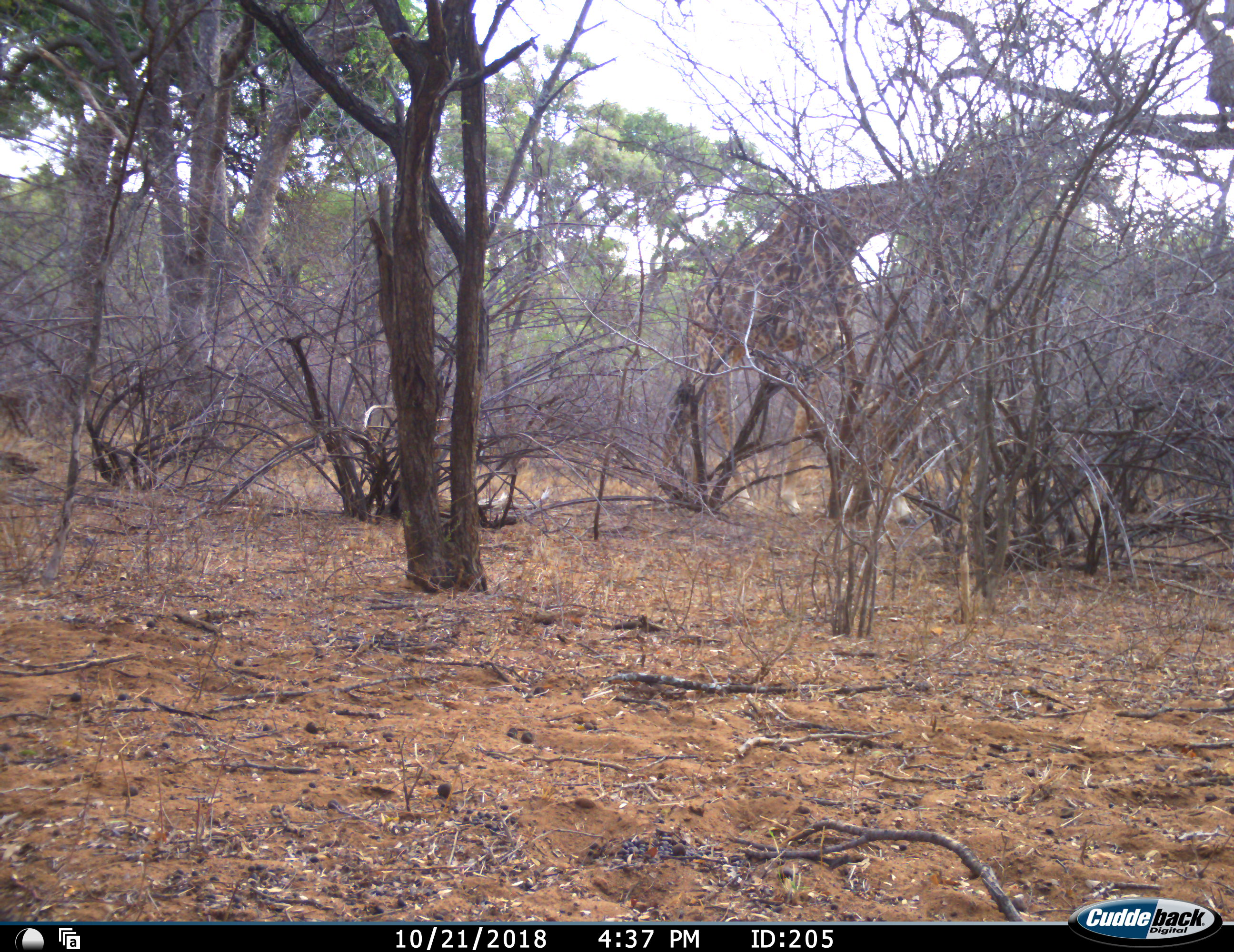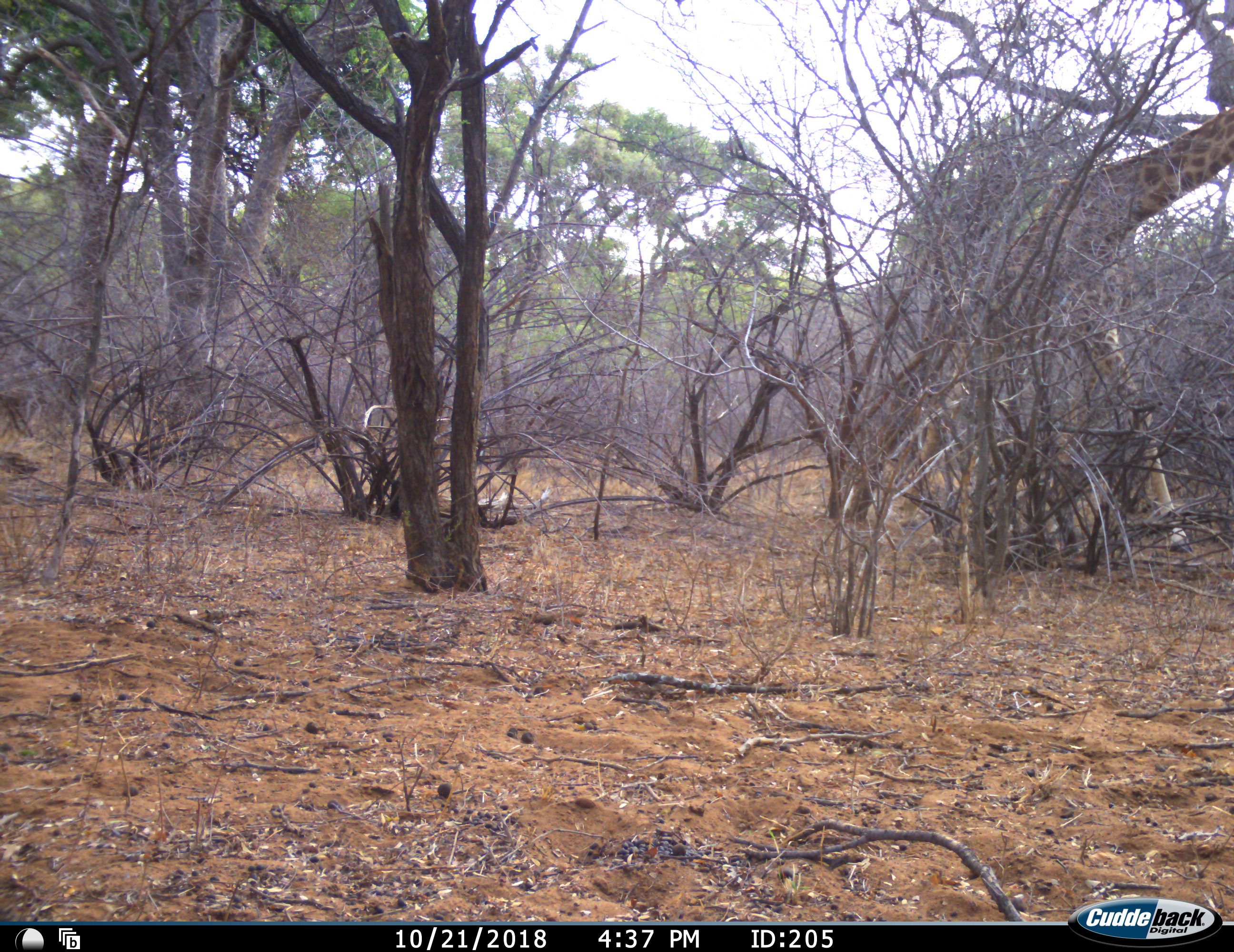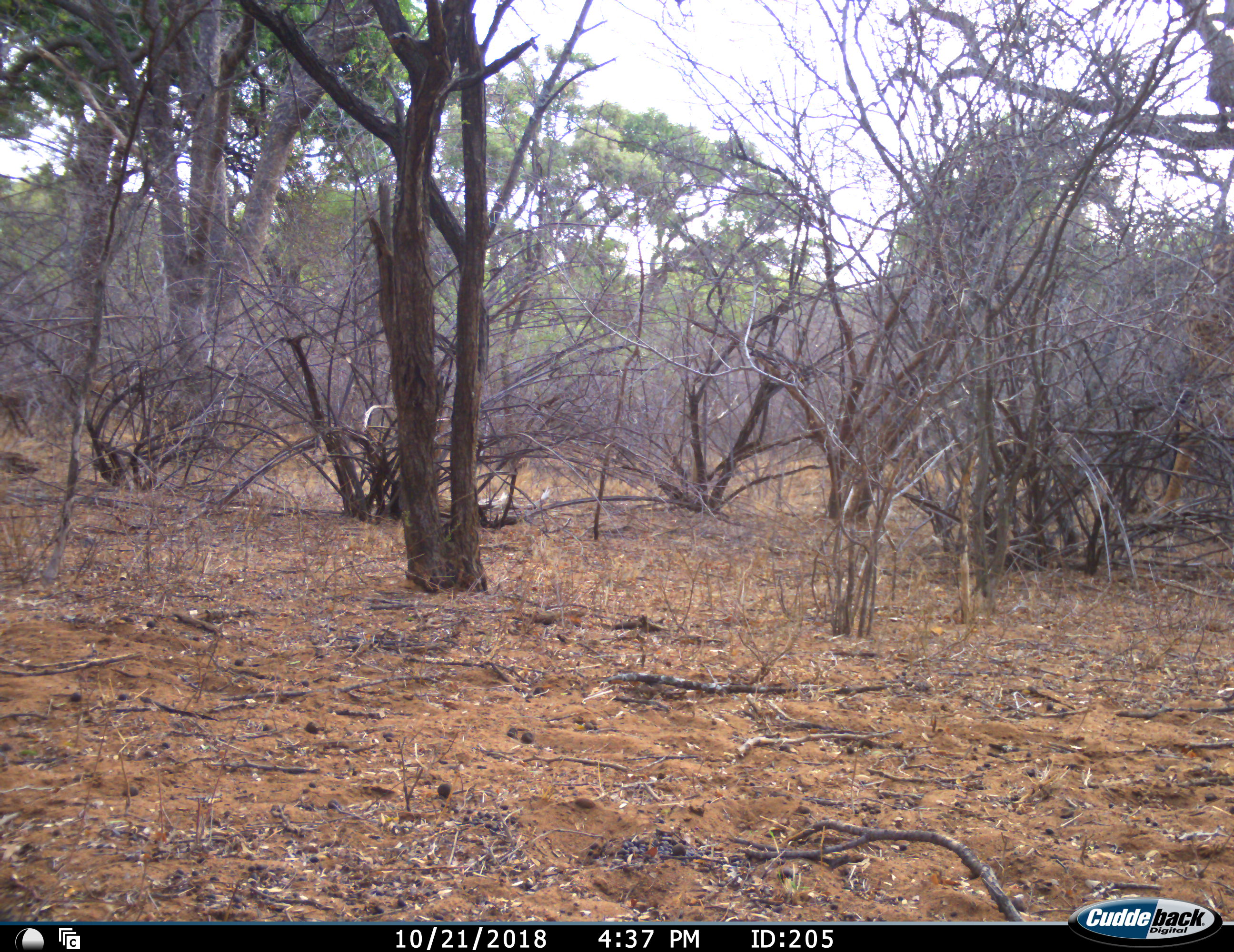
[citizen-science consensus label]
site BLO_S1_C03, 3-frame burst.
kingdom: Animalia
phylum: Chordata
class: Mammalia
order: Artiodactyla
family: Giraffidae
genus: Giraffa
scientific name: Giraffa camelopardalis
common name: giraffe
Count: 1.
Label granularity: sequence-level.